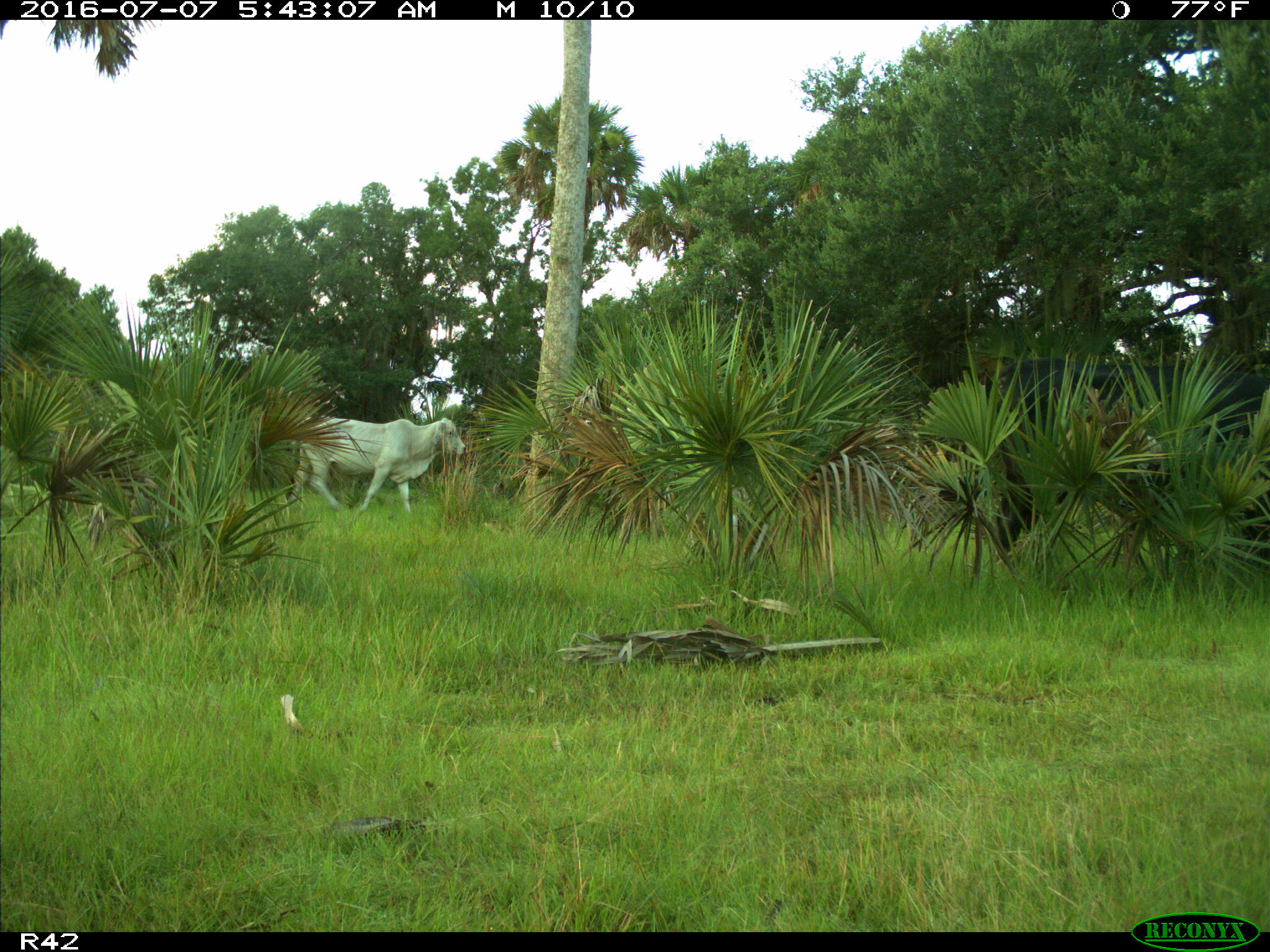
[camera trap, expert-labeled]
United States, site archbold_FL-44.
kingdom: Animalia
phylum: Chordata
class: Mammalia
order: Artiodactyla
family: Bovidae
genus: Bos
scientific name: Bos taurus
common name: domestic cow